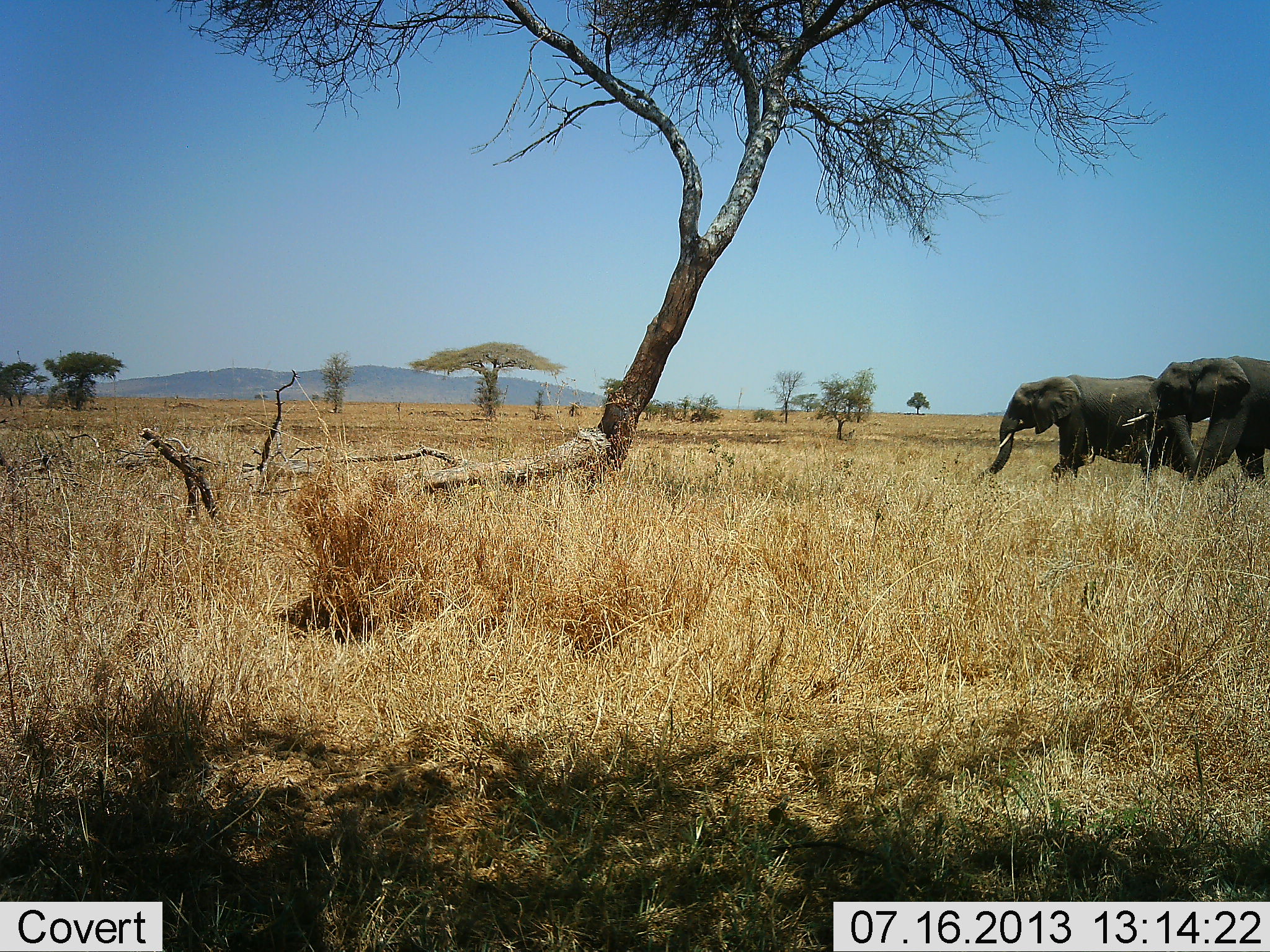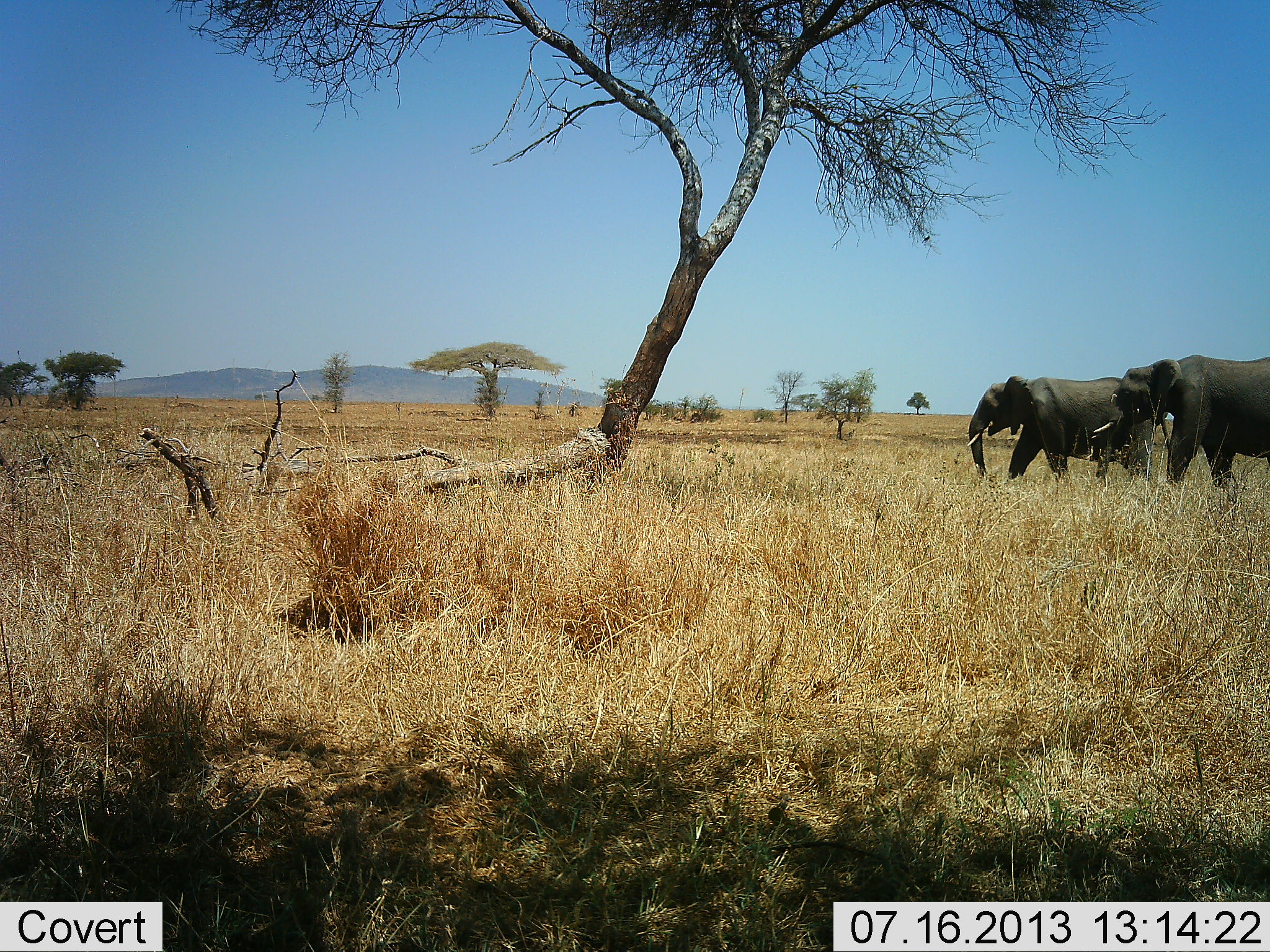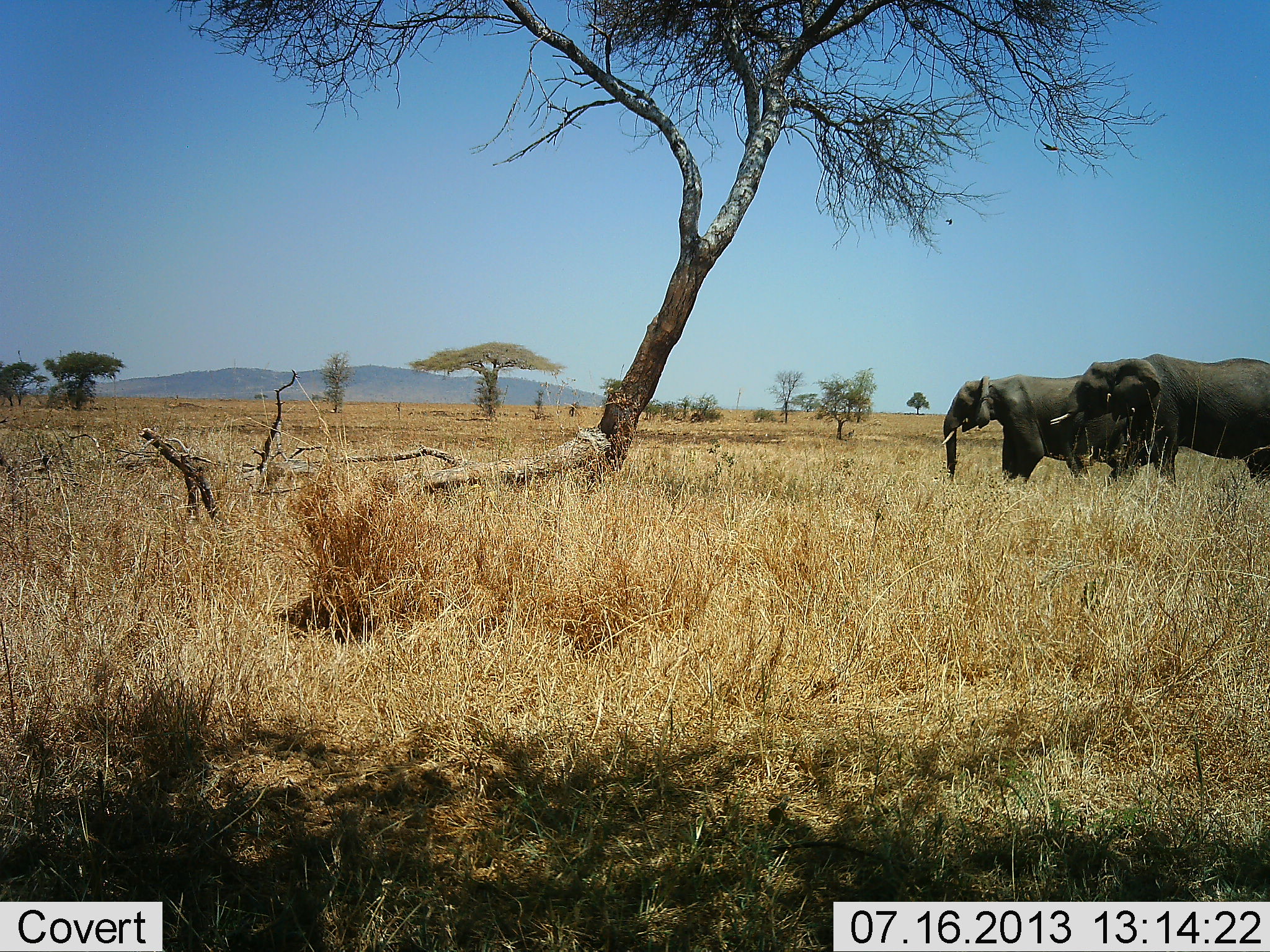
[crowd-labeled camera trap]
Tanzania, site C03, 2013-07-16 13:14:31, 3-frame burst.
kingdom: Animalia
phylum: Chordata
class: Mammalia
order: Proboscidea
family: Elephantidae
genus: Loxodonta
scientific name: Loxodonta africana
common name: african bush elephant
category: elephant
Elephant (african bush elephant) (Loxodonta africana), count 2. Behavior (volunteer vote fractions): standing 8%, resting 0%, moving 97%, interacting 0%. Young present (vote fraction): 0%. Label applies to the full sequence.